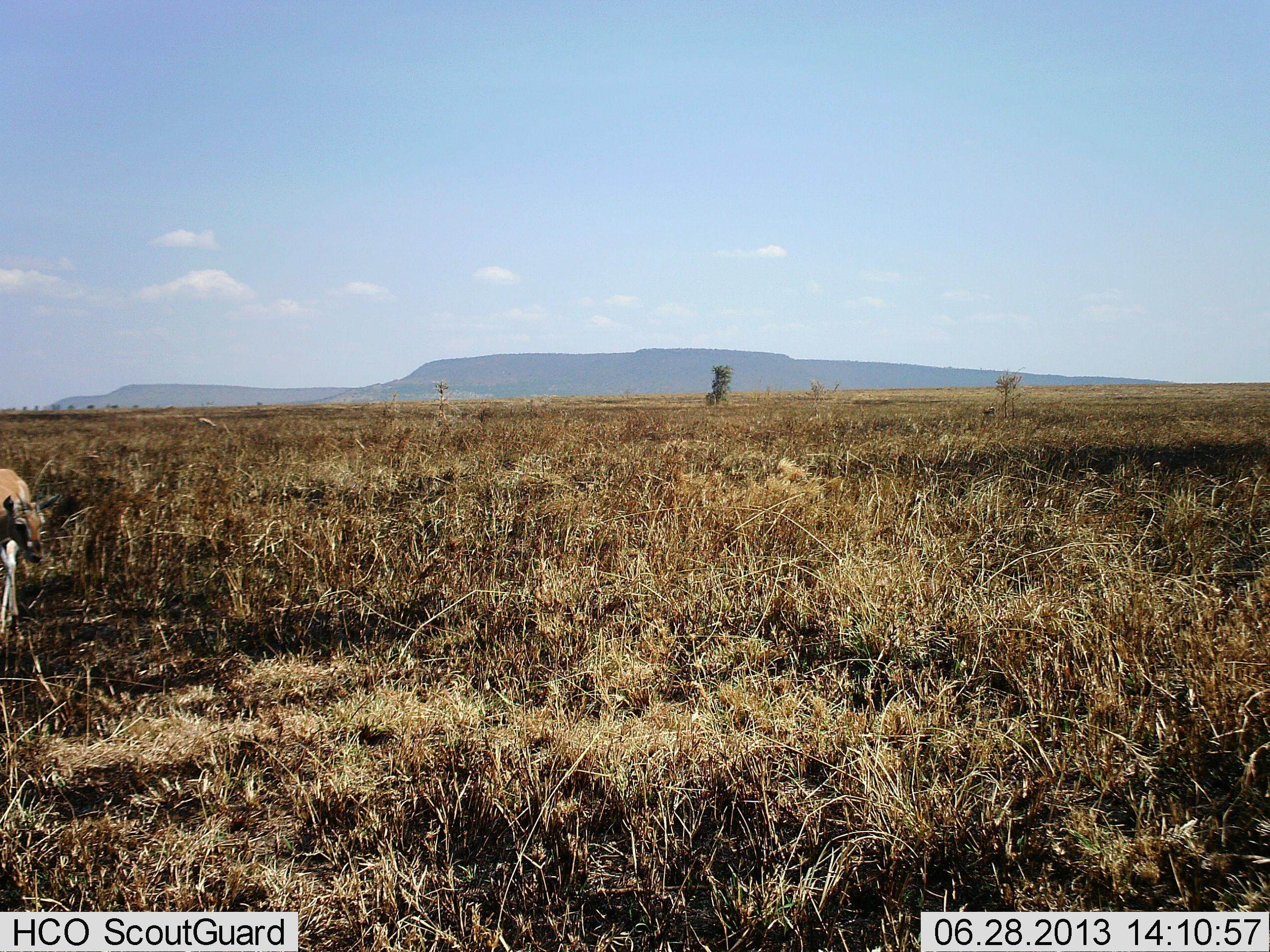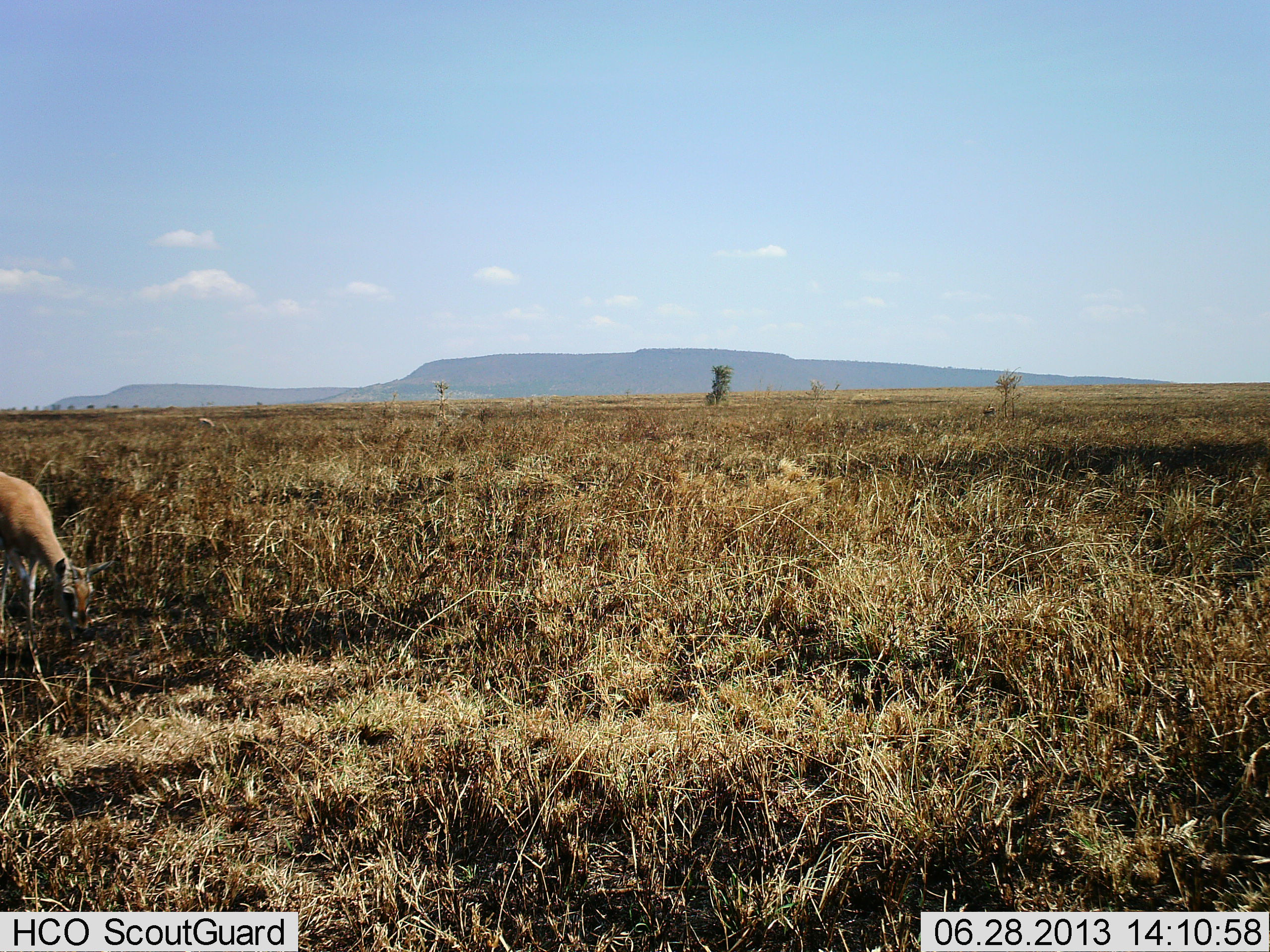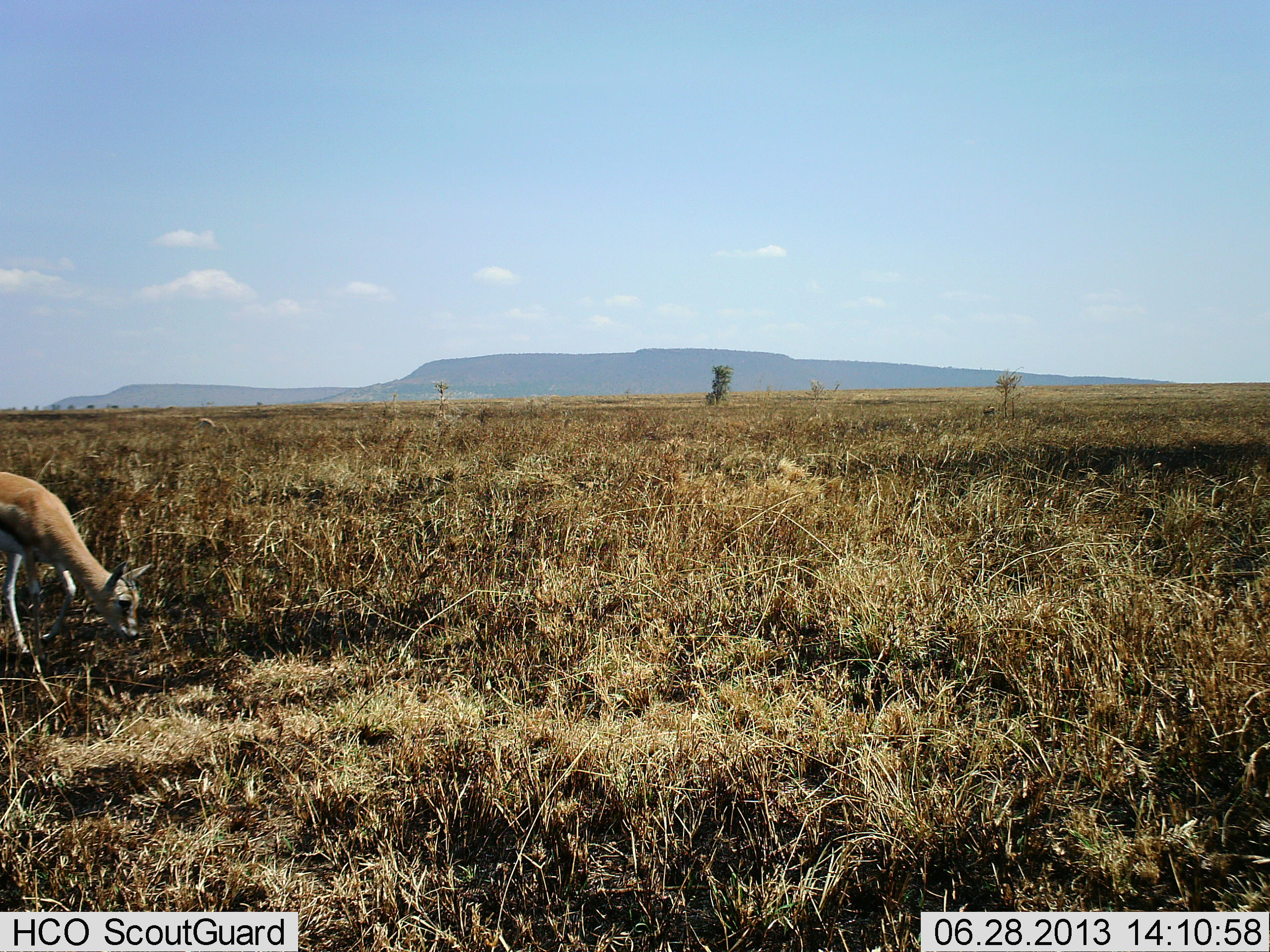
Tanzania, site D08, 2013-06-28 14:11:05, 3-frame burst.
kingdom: Animalia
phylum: Chordata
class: Mammalia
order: Artiodactyla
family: Bovidae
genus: Eudorcas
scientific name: Eudorcas thomsonii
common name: thomson's gazelle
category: gazellethomsons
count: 1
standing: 4%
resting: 0%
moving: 30%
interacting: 0%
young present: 13%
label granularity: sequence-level